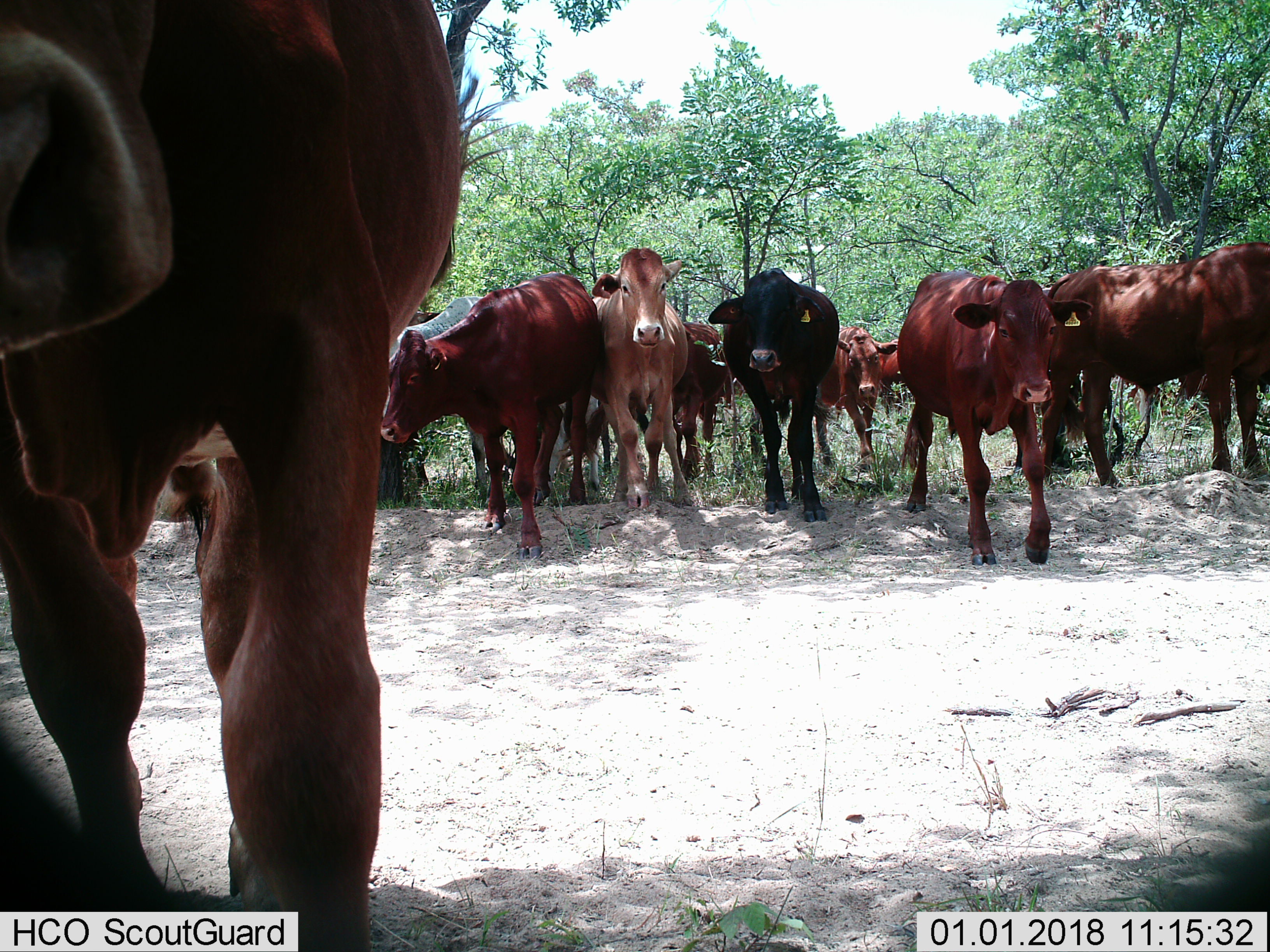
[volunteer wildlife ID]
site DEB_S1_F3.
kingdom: Animalia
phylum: Chordata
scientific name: Vertebrata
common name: domestic animal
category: domesticanimal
Domesticanimal (domestic animal) (Vertebrata), count 11-50. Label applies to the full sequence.